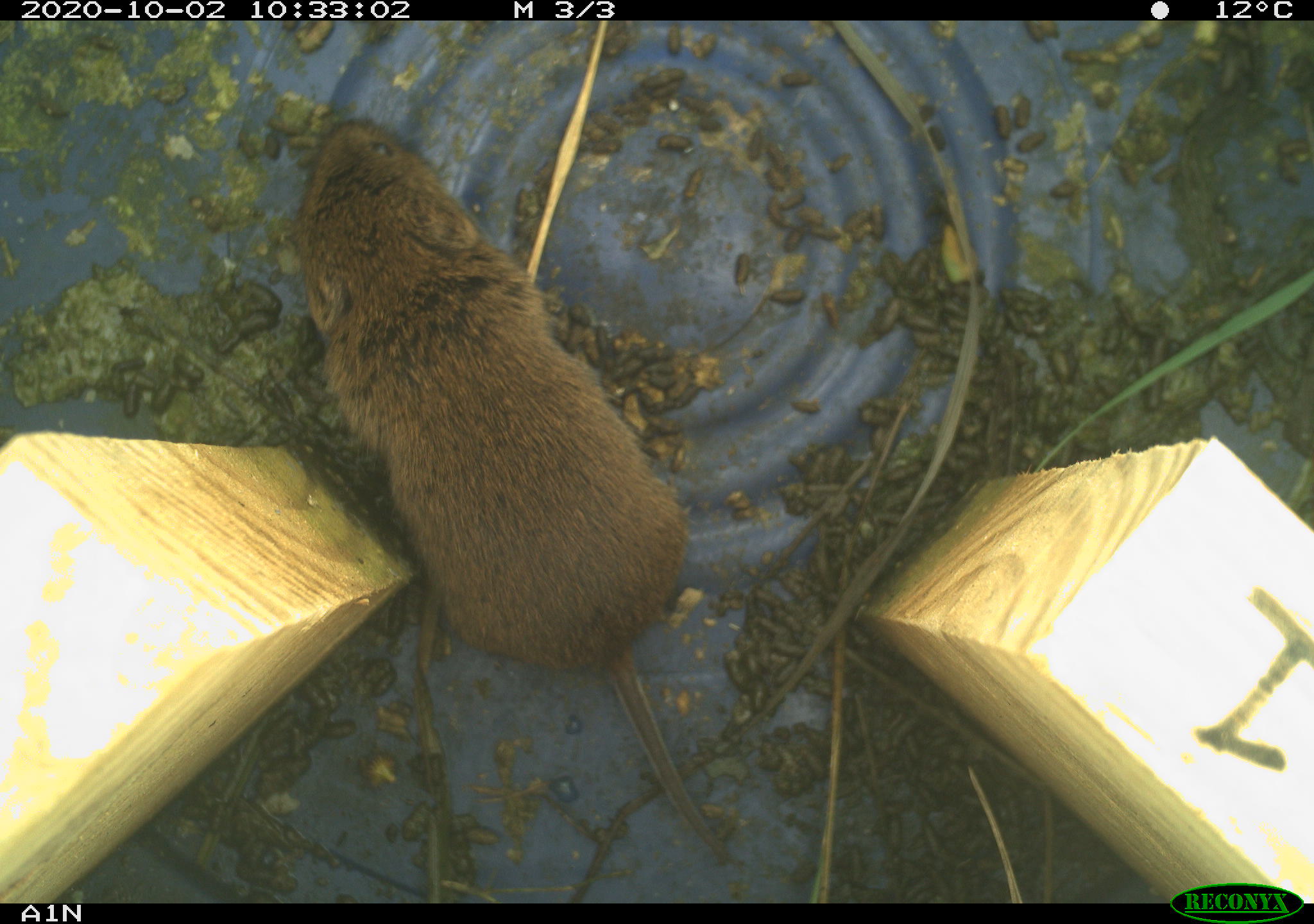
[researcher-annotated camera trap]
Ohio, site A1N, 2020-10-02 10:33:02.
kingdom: Animalia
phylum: Chordata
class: Mammalia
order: Rodentia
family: Cricetidae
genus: Microtus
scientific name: Microtus pennsylvanicus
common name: meadow vole